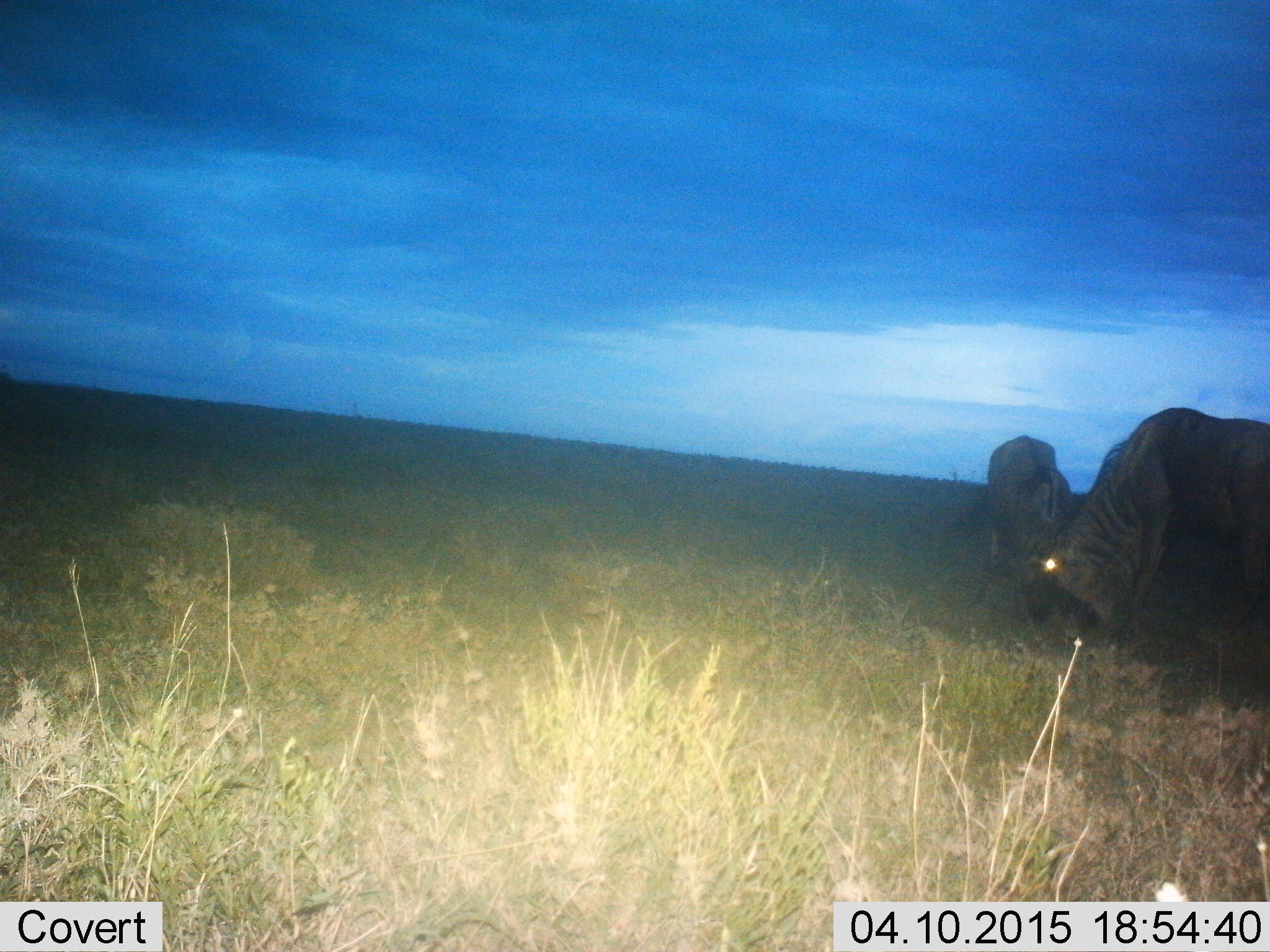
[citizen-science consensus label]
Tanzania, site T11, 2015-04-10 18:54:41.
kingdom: Animalia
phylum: Chordata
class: Mammalia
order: Artiodactyla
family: Bovidae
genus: Connochaetes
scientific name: Connochaetes taurinus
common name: blue wildebeest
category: wildebeest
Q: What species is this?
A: Wildebeest (blue wildebeest) (Connochaetes taurinus).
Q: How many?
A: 2.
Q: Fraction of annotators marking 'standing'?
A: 20%.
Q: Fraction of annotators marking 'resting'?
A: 0%.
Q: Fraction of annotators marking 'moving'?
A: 0%.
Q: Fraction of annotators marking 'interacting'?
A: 10%.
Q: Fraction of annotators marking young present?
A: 0%.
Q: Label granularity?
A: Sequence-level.